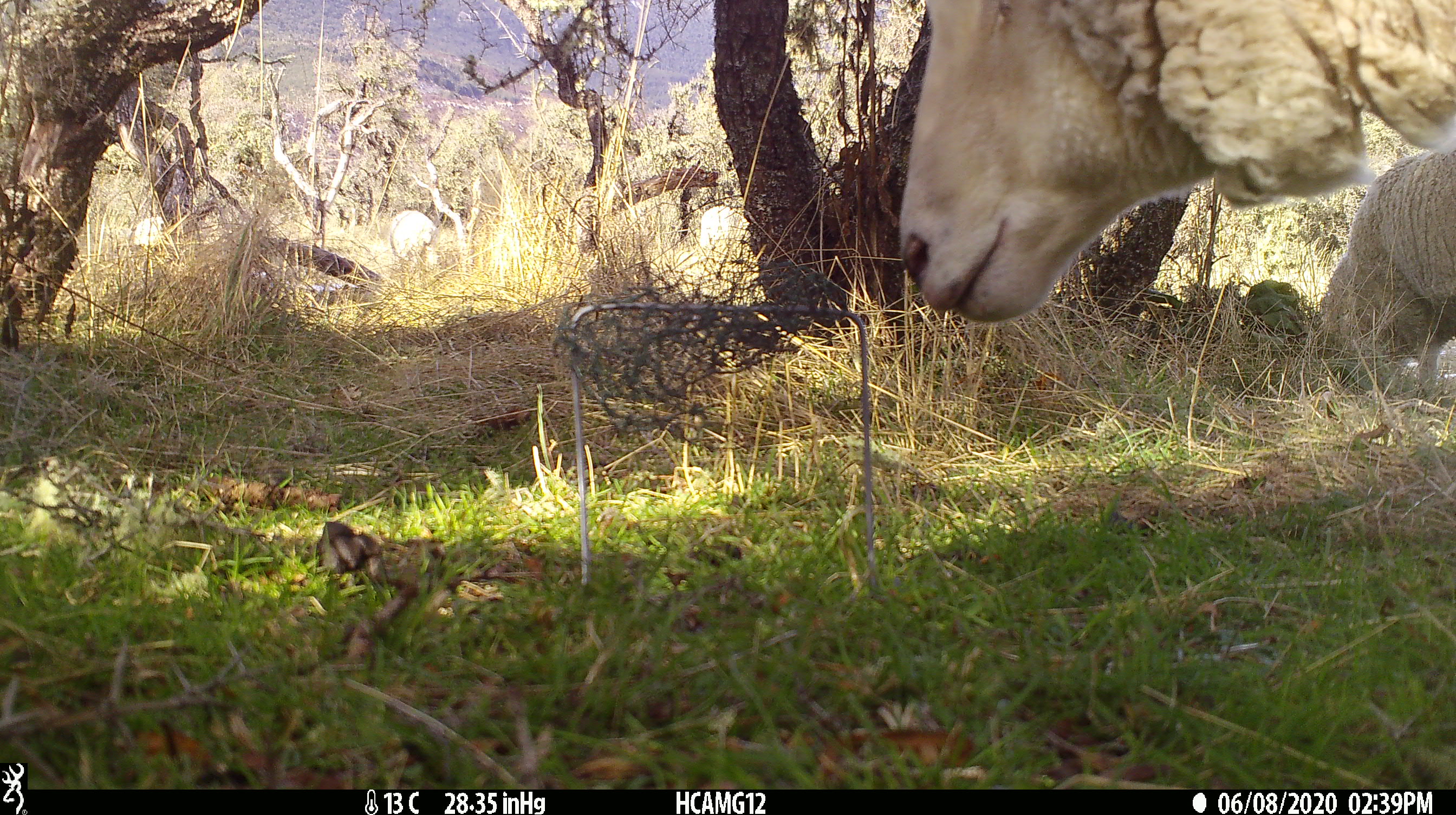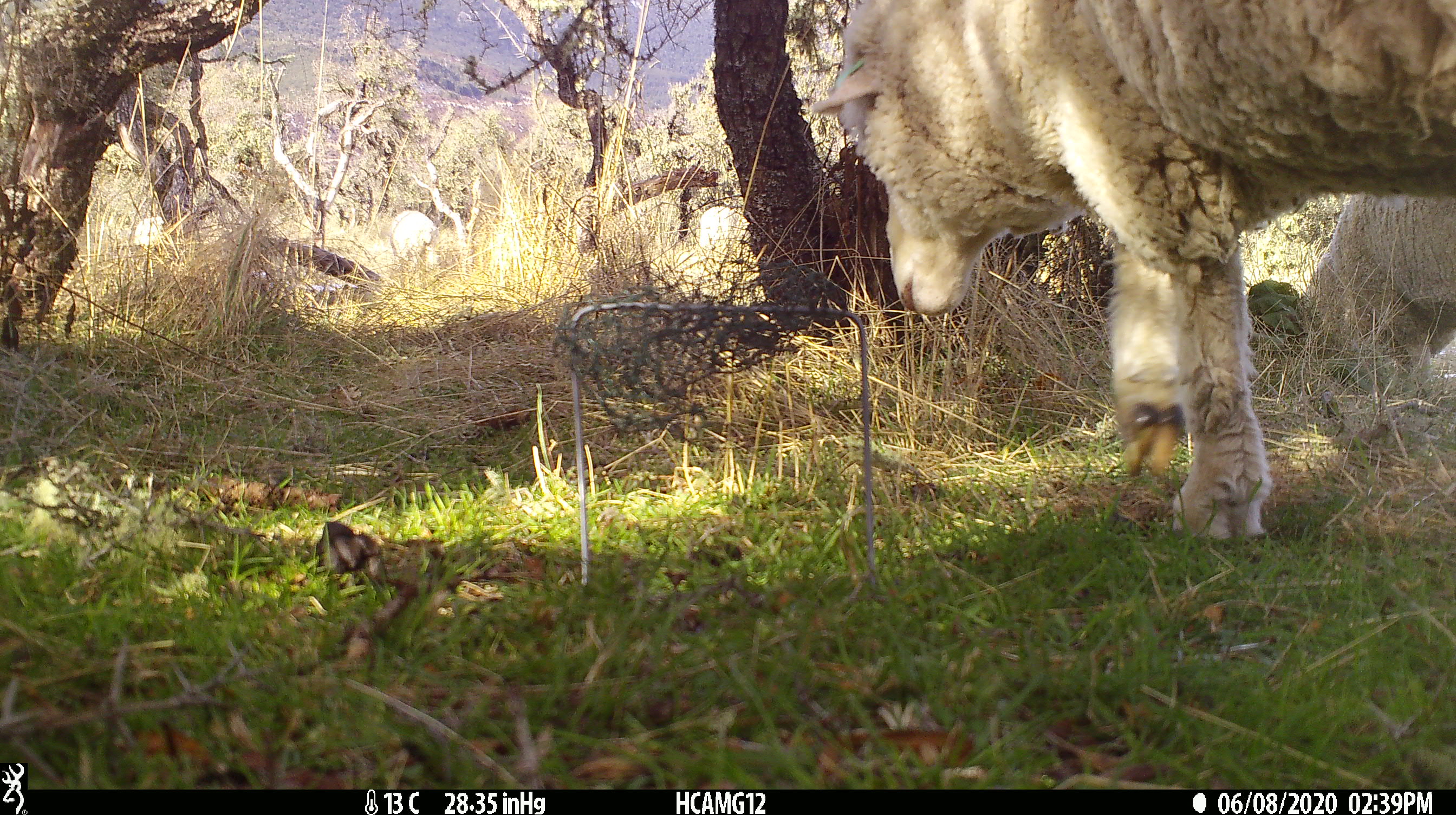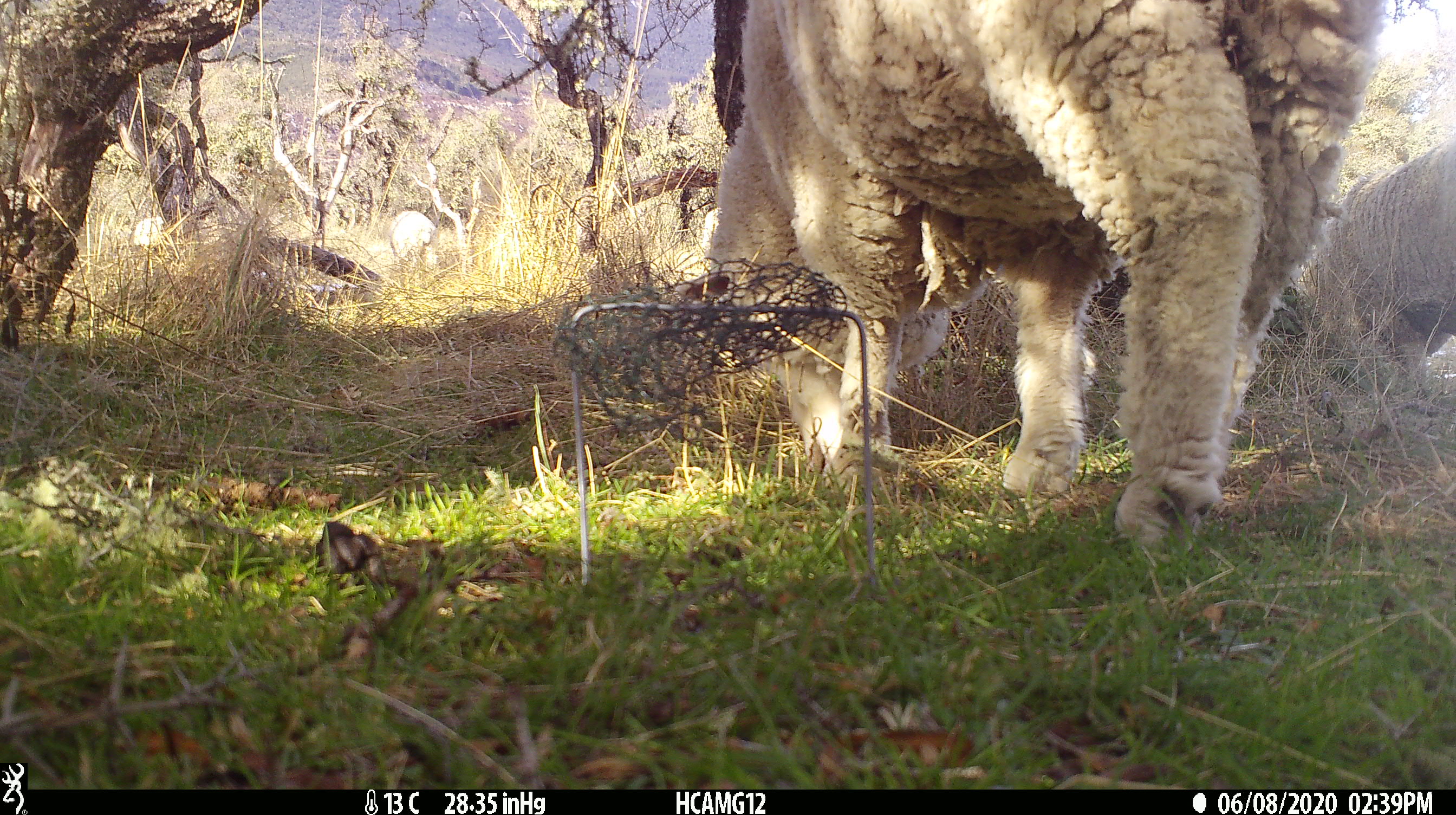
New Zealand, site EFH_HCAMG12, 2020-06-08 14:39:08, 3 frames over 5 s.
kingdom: Animalia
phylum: Chordata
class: Mammalia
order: Artiodactyla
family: Bovidae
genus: Ovis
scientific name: Ovis aries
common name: domestic sheep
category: sheep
Sheep (domestic sheep) (Ovis aries).